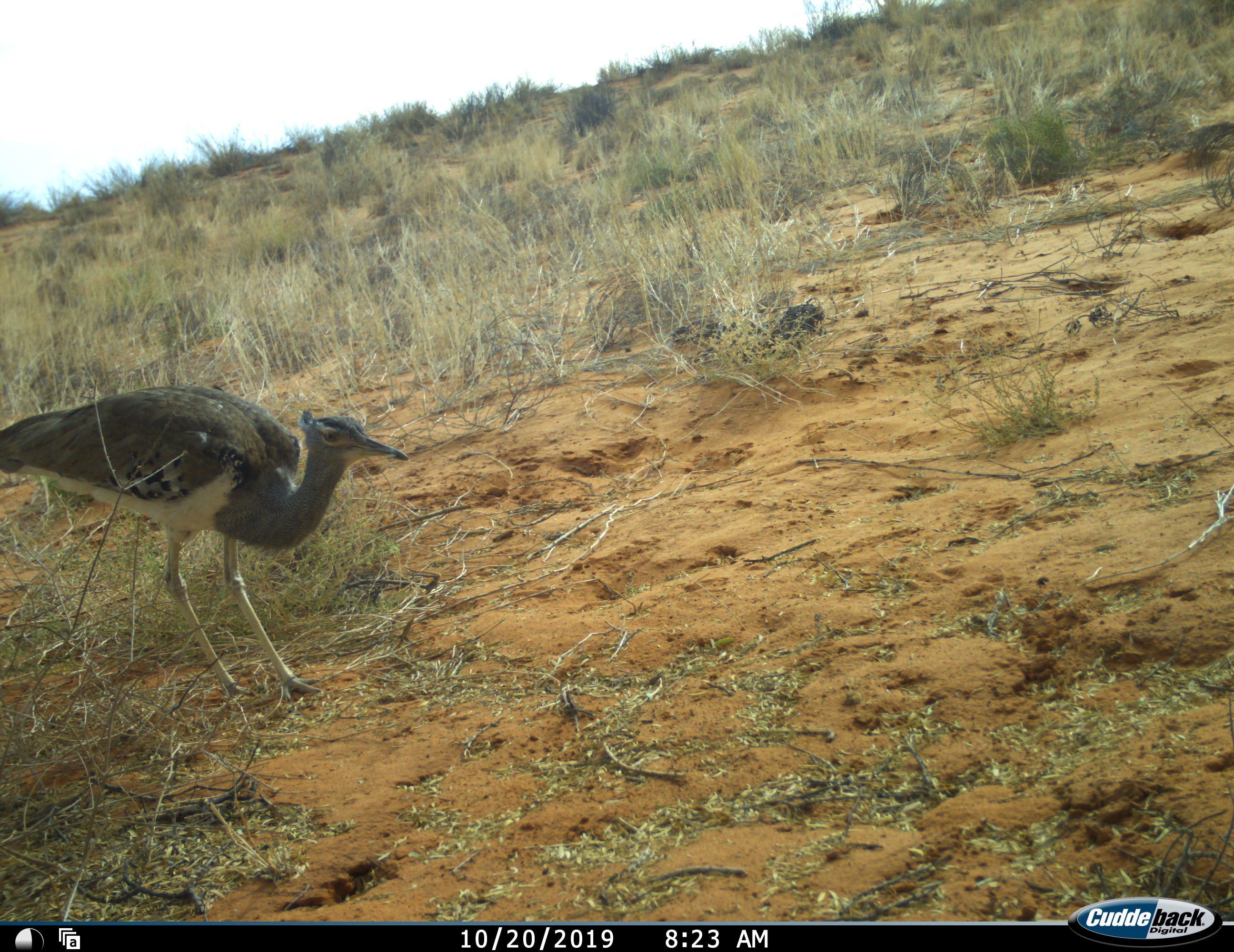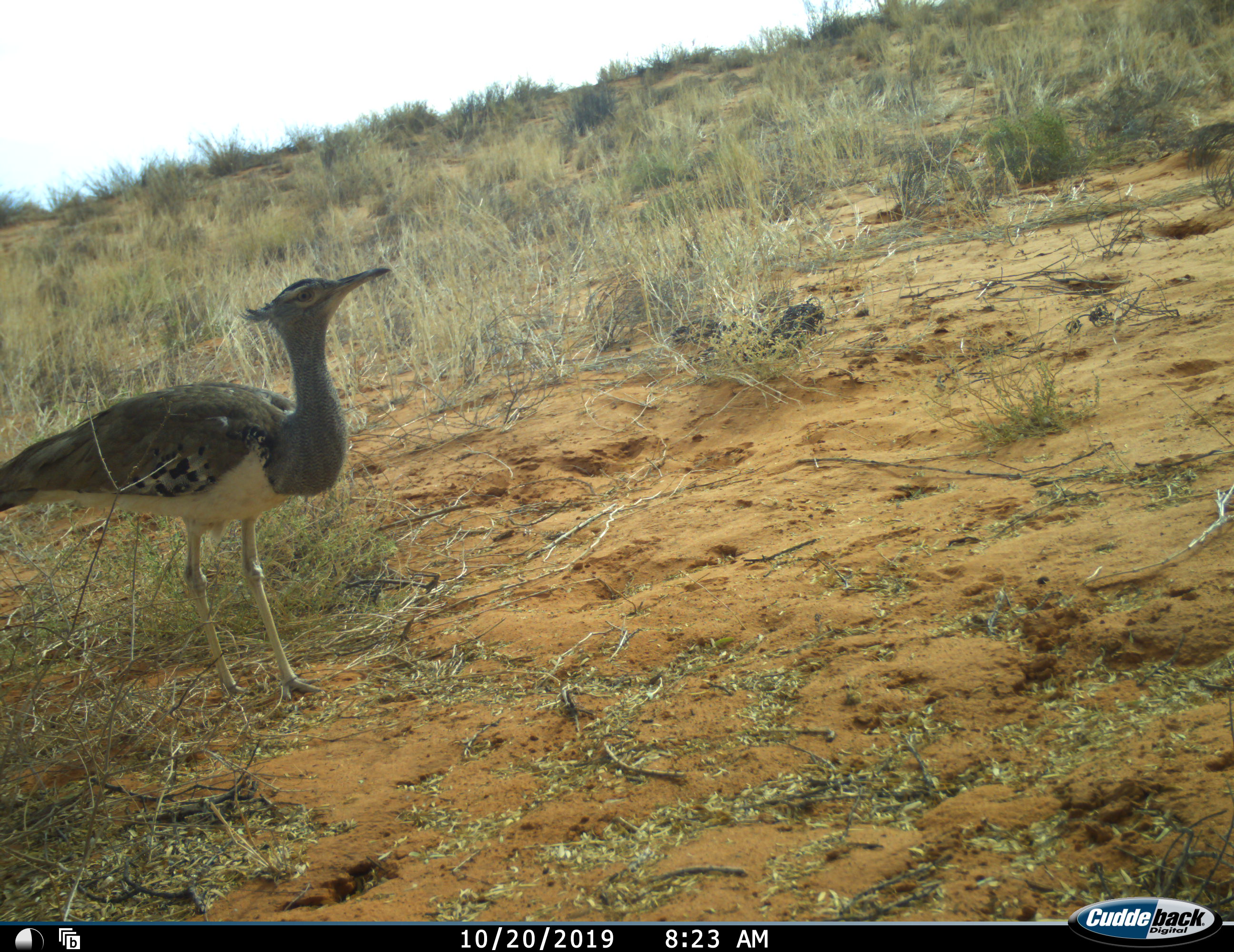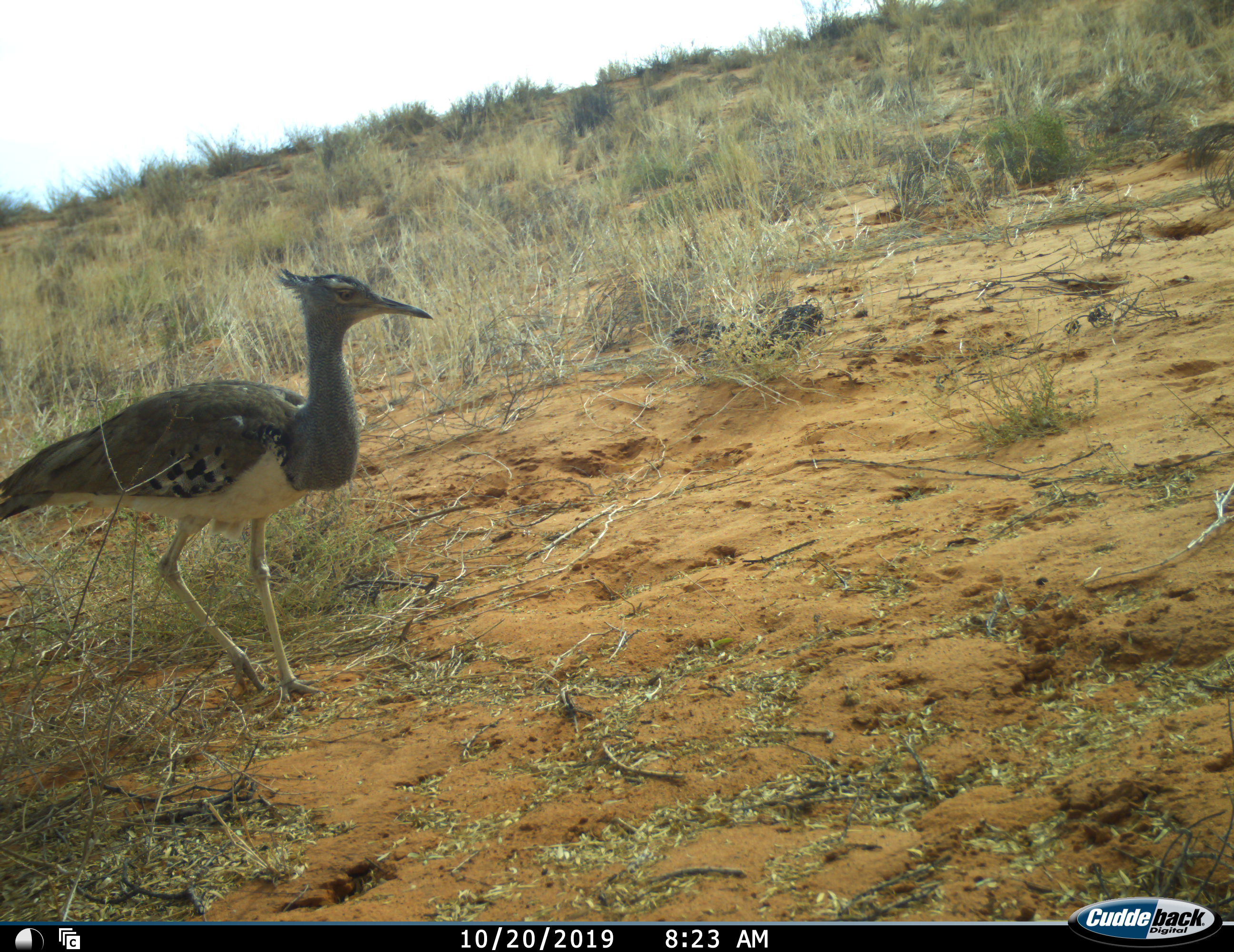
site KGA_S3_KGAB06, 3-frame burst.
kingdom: Animalia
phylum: Chordata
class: Aves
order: Otidiformes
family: Otididae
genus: Ardeotis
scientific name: Ardeotis kori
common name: kori bustard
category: bustardkori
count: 1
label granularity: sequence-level